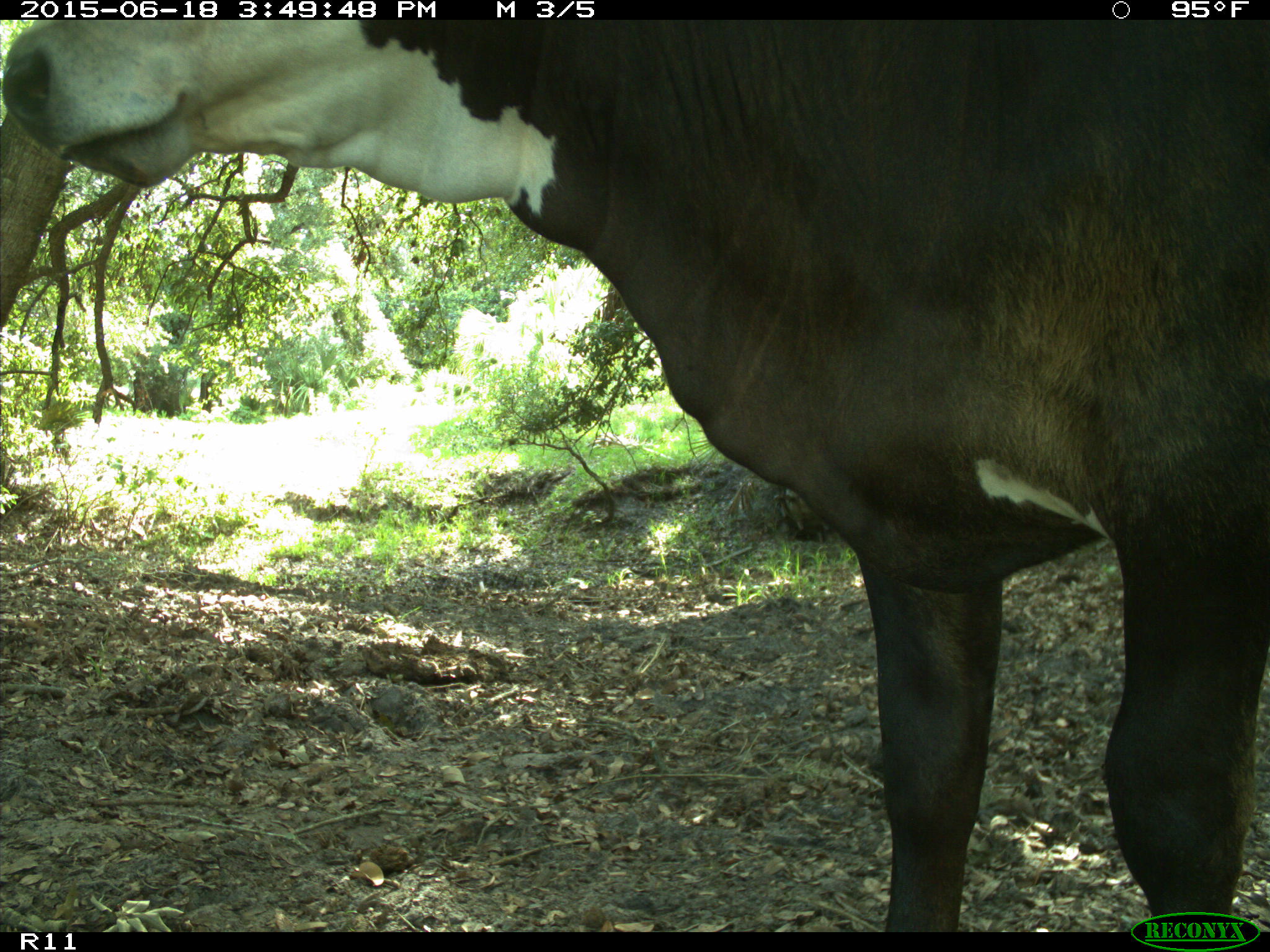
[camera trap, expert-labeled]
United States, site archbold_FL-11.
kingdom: Animalia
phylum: Chordata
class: Mammalia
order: Artiodactyla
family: Bovidae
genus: Bos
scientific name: Bos taurus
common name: domestic cow